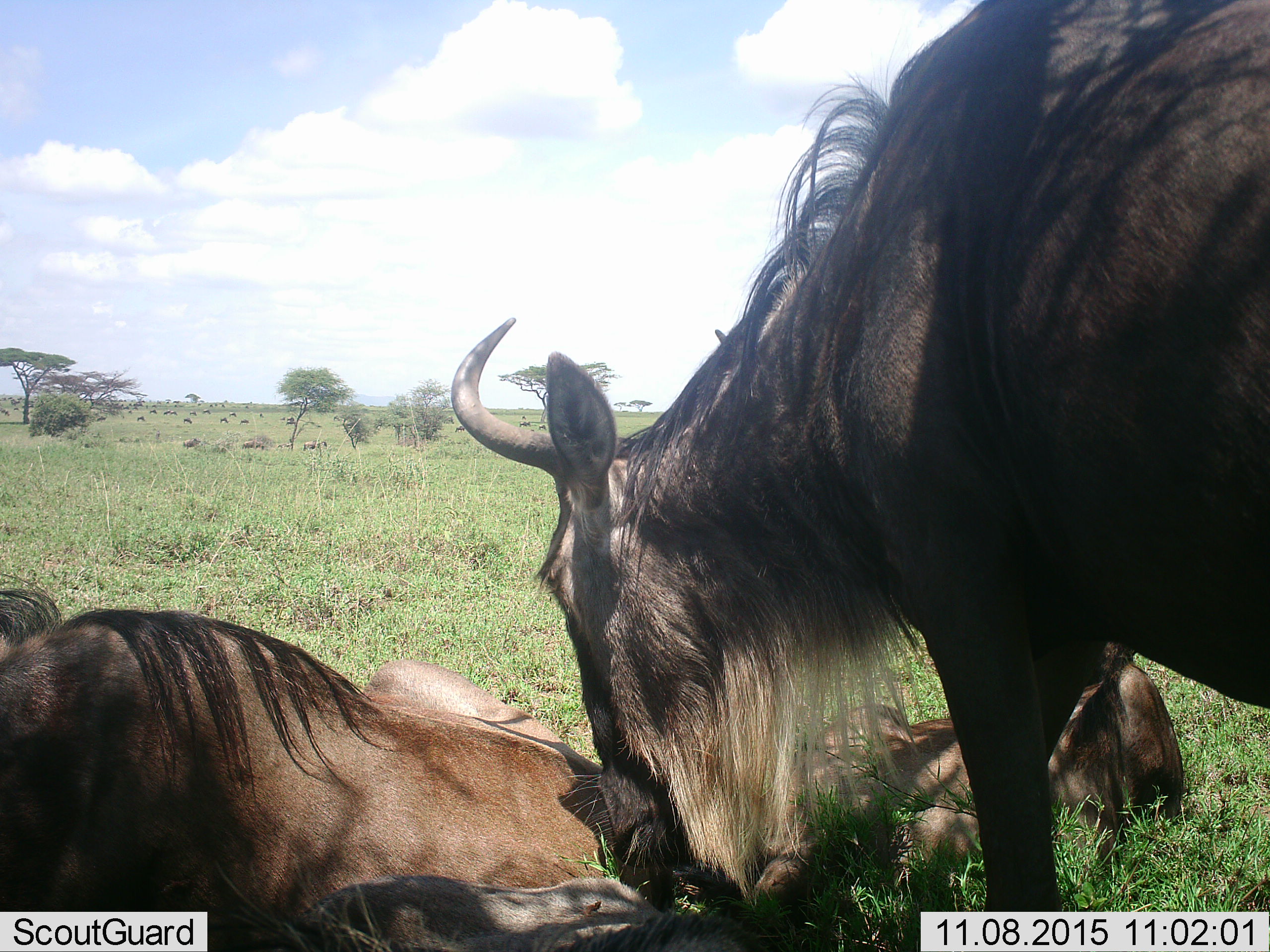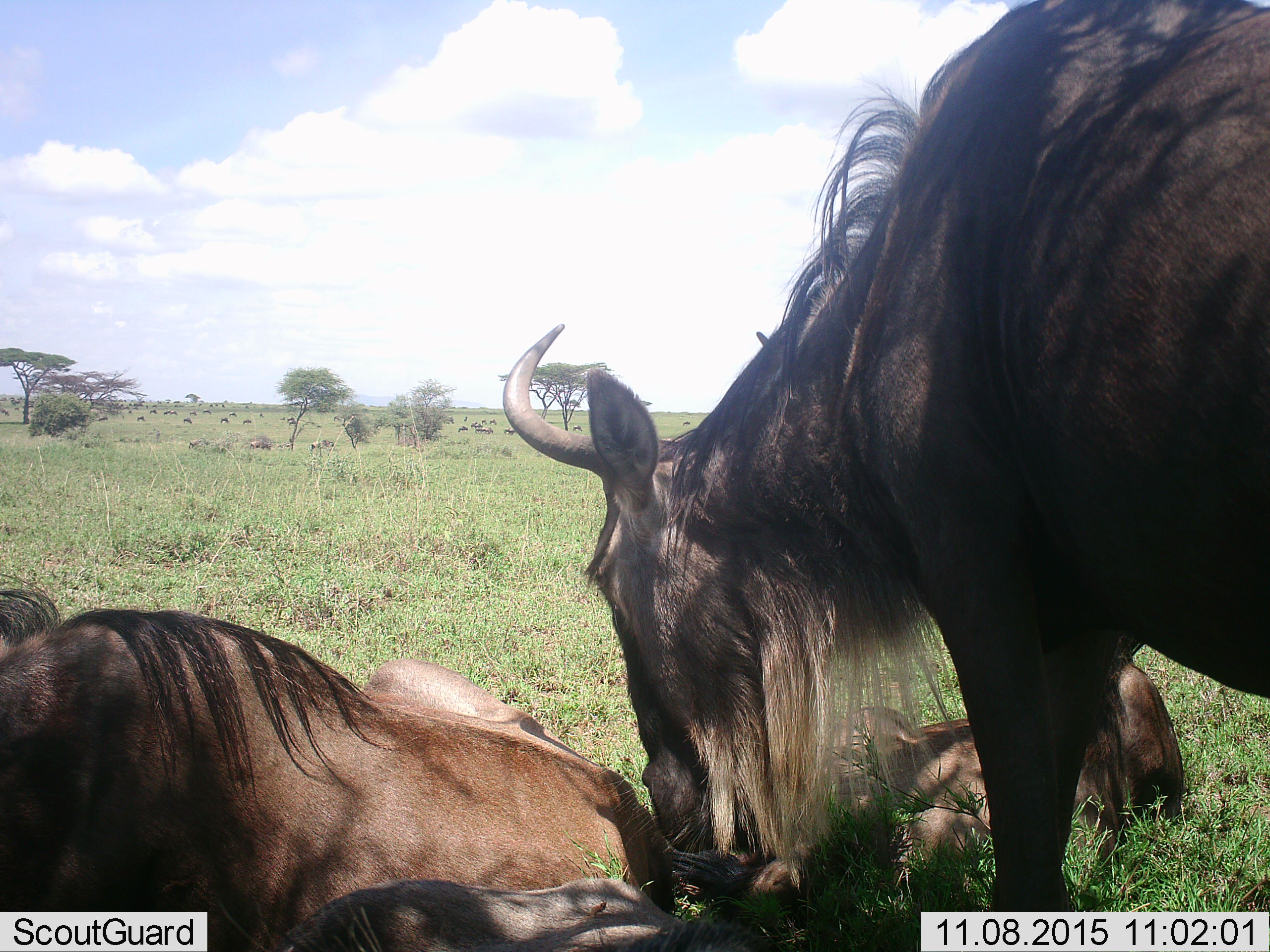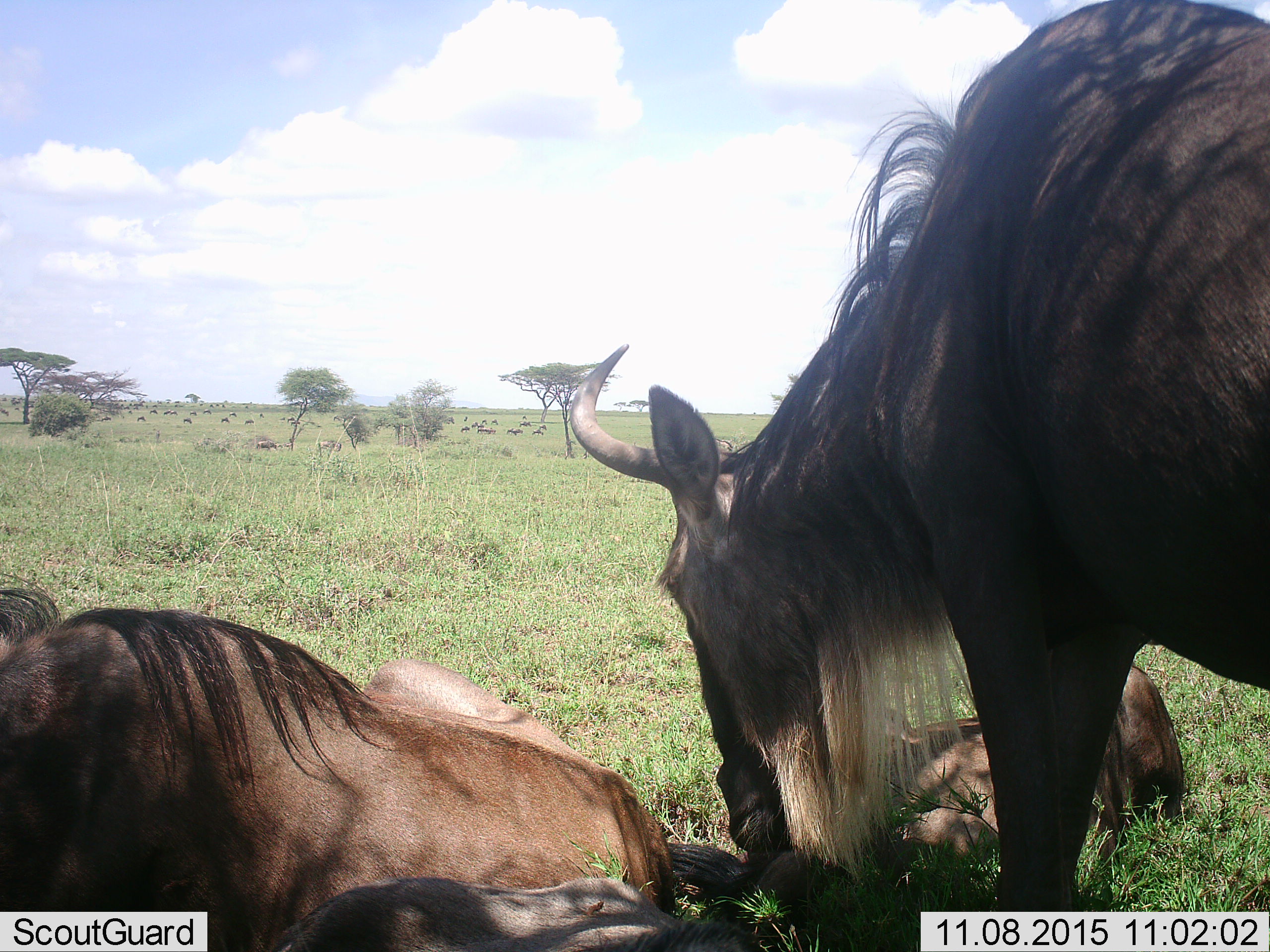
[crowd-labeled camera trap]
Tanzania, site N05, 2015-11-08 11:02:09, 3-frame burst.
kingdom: Animalia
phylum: Chordata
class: Mammalia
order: Artiodactyla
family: Bovidae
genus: Connochaetes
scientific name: Connochaetes taurinus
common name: blue wildebeest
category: wildebeest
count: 11-50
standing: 67%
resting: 100%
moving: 56%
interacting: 22%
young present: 67%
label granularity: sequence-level